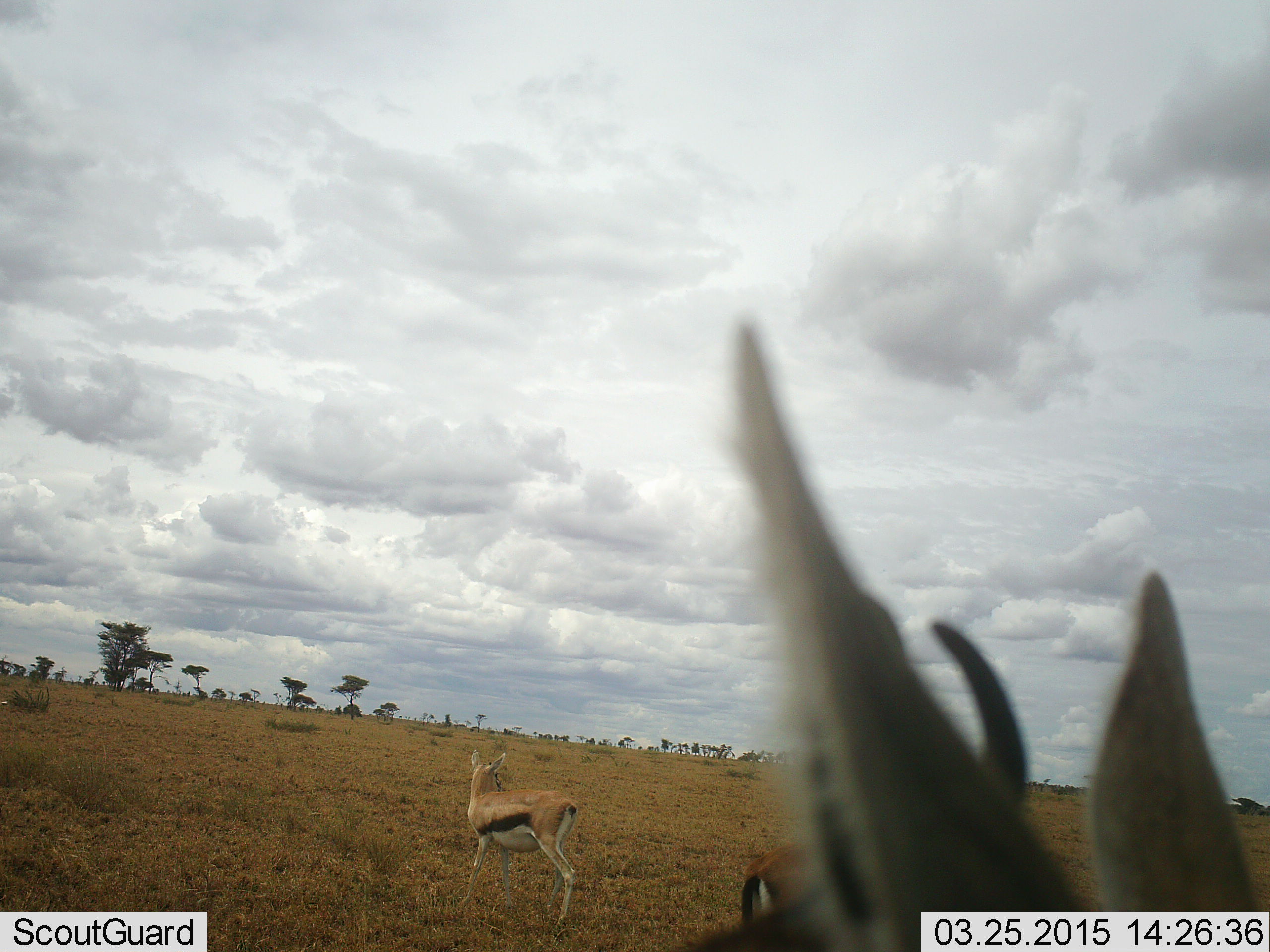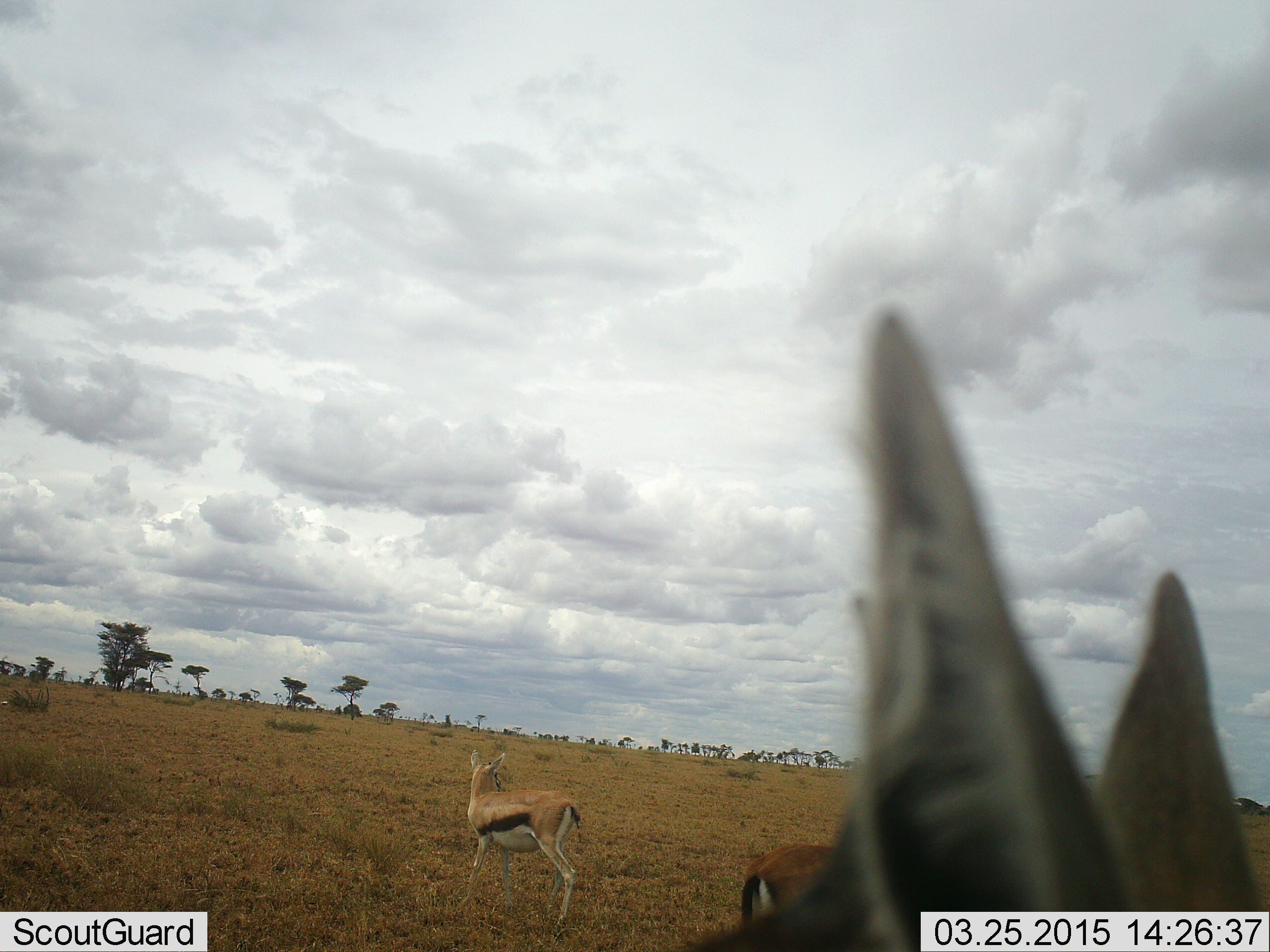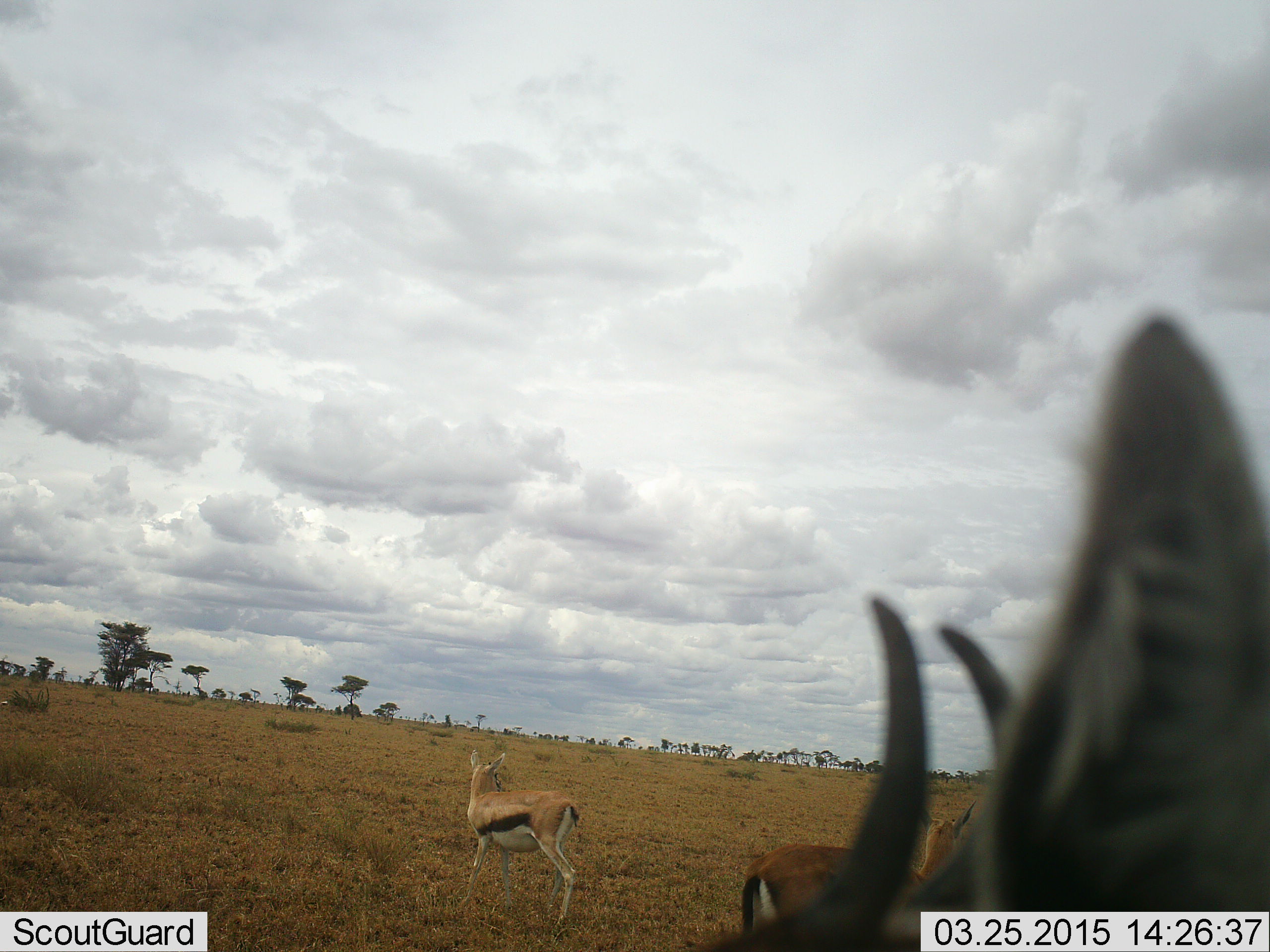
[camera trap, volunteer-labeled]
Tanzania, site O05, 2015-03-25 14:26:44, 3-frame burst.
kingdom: Animalia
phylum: Chordata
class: Mammalia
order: Artiodactyla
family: Bovidae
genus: Eudorcas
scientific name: Eudorcas thomsonii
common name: thomson's gazelle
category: gazellethomsons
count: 3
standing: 100%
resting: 0%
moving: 0%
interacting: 0%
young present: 0%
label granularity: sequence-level